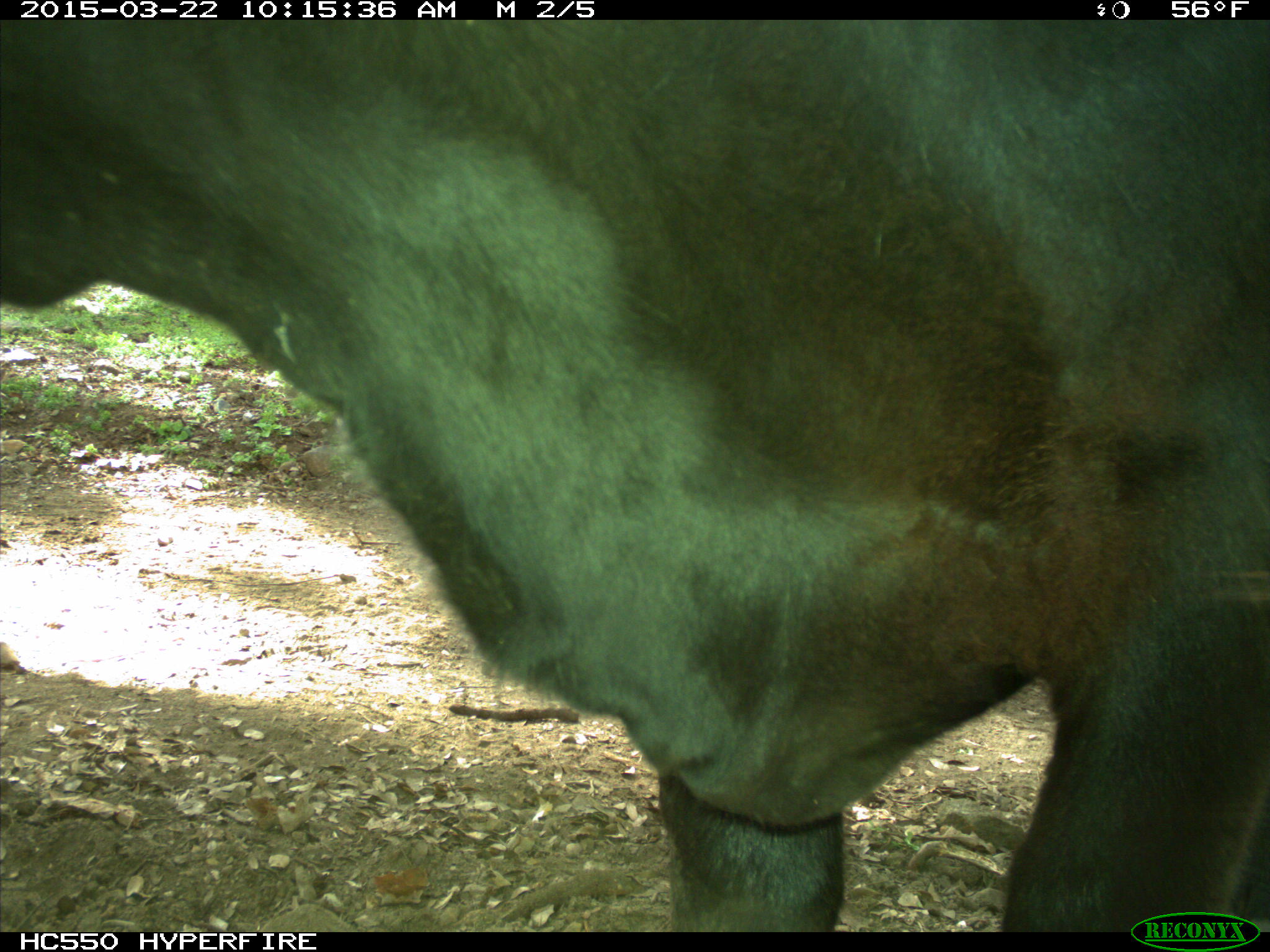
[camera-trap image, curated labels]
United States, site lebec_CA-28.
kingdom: Animalia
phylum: Chordata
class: Mammalia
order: Artiodactyla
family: Bovidae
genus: Bos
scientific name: Bos taurus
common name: domestic cow